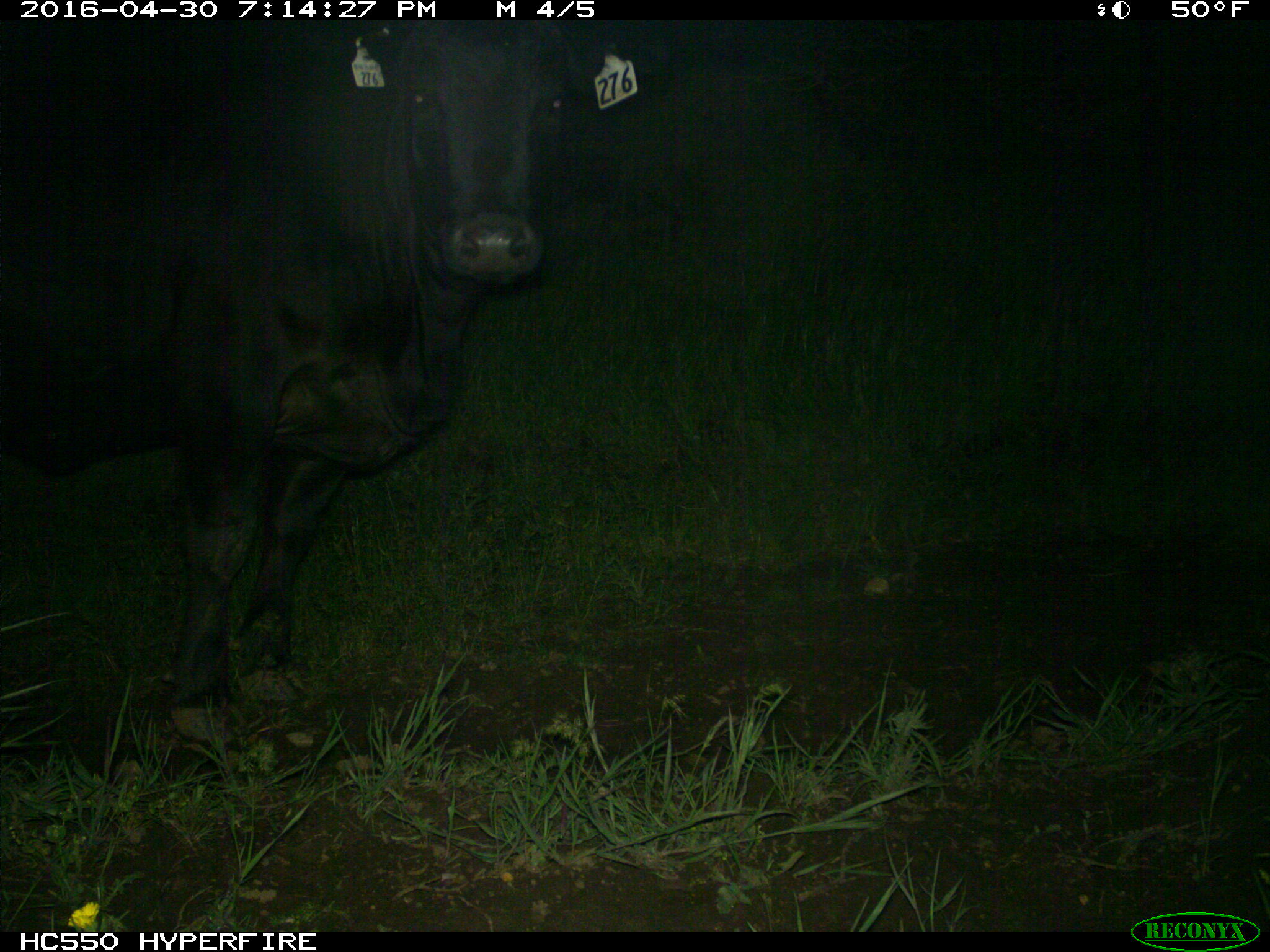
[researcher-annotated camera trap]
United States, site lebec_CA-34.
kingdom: Animalia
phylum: Chordata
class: Mammalia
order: Artiodactyla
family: Bovidae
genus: Bos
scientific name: Bos taurus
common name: domestic cow